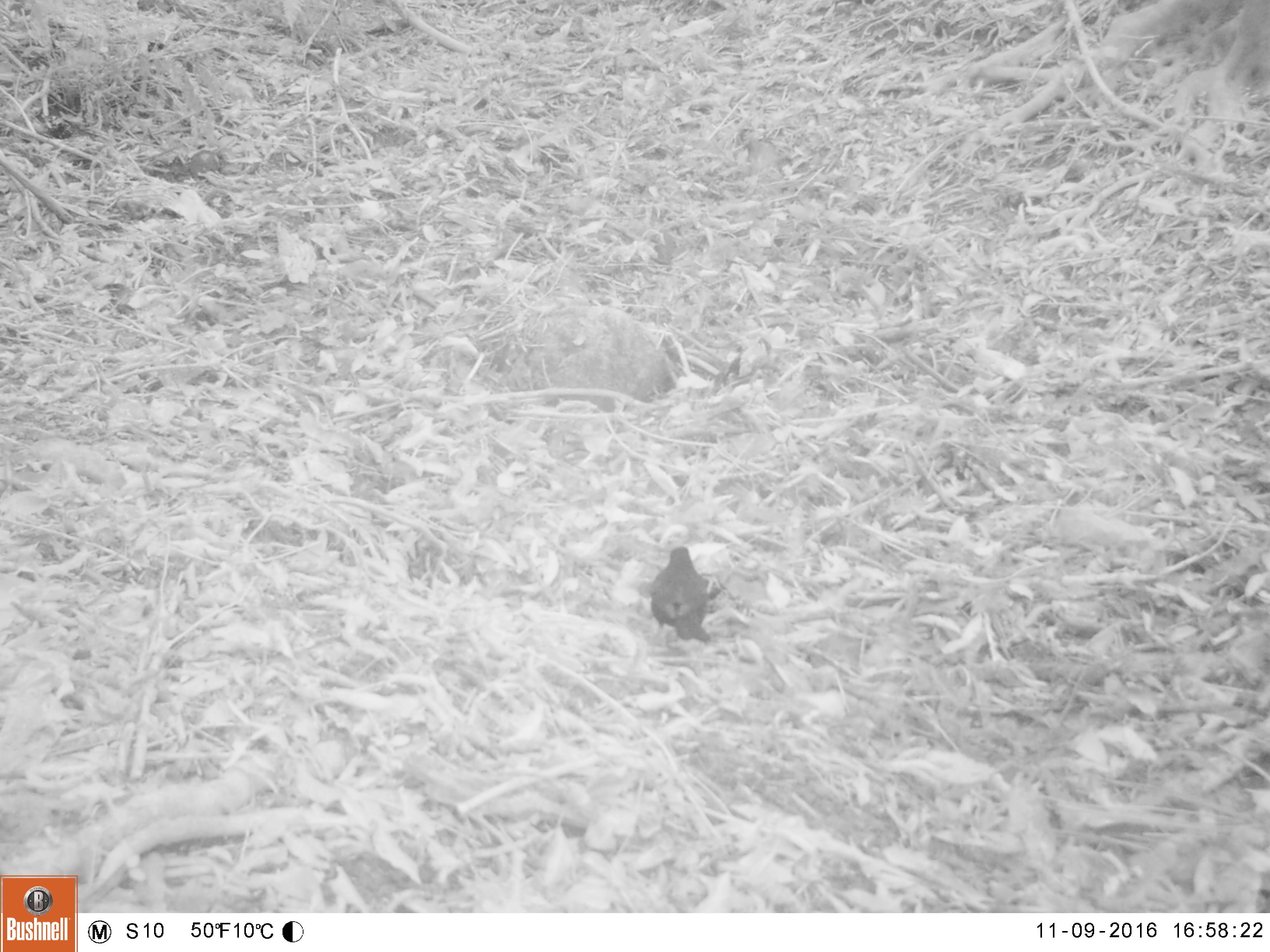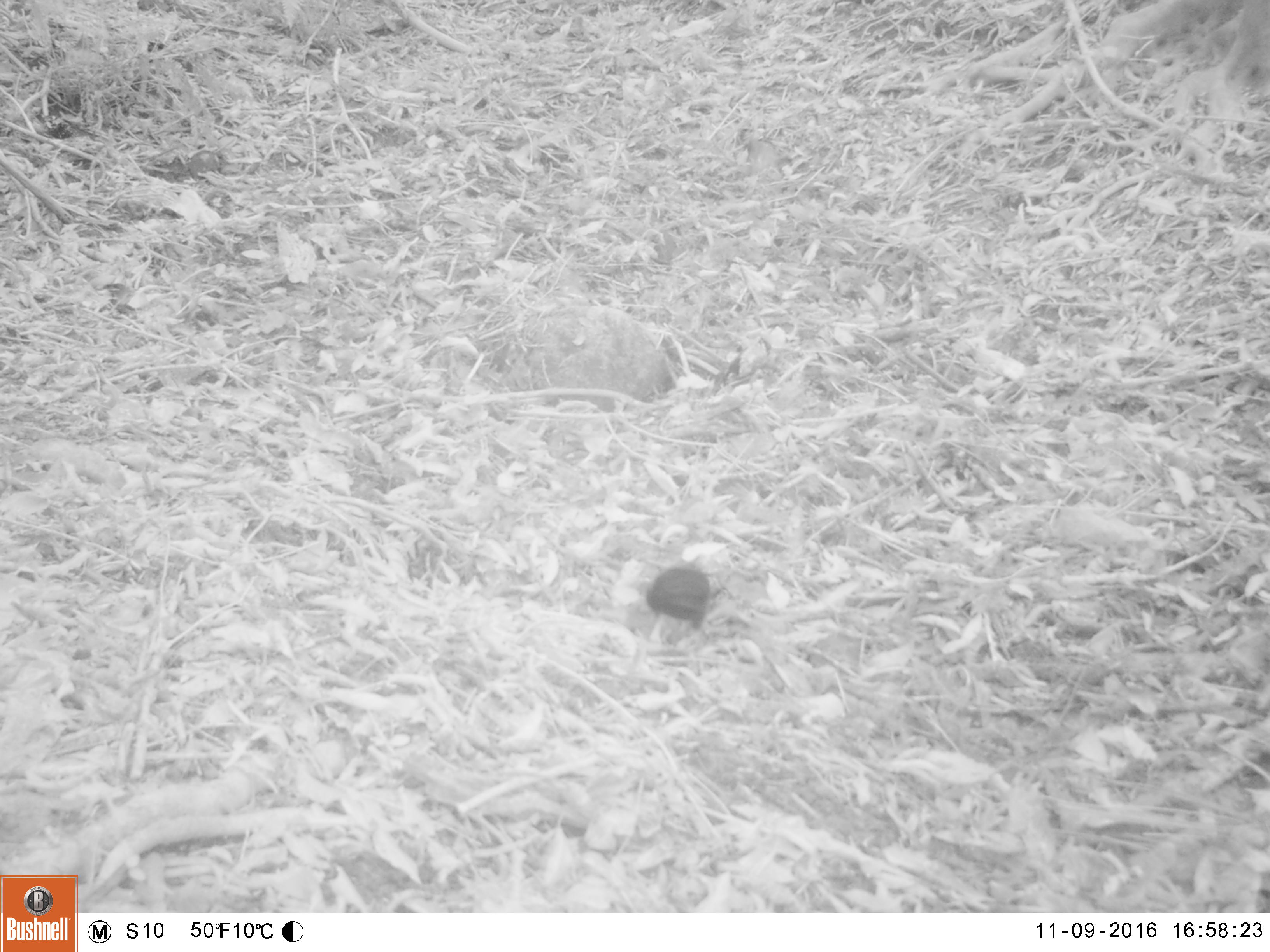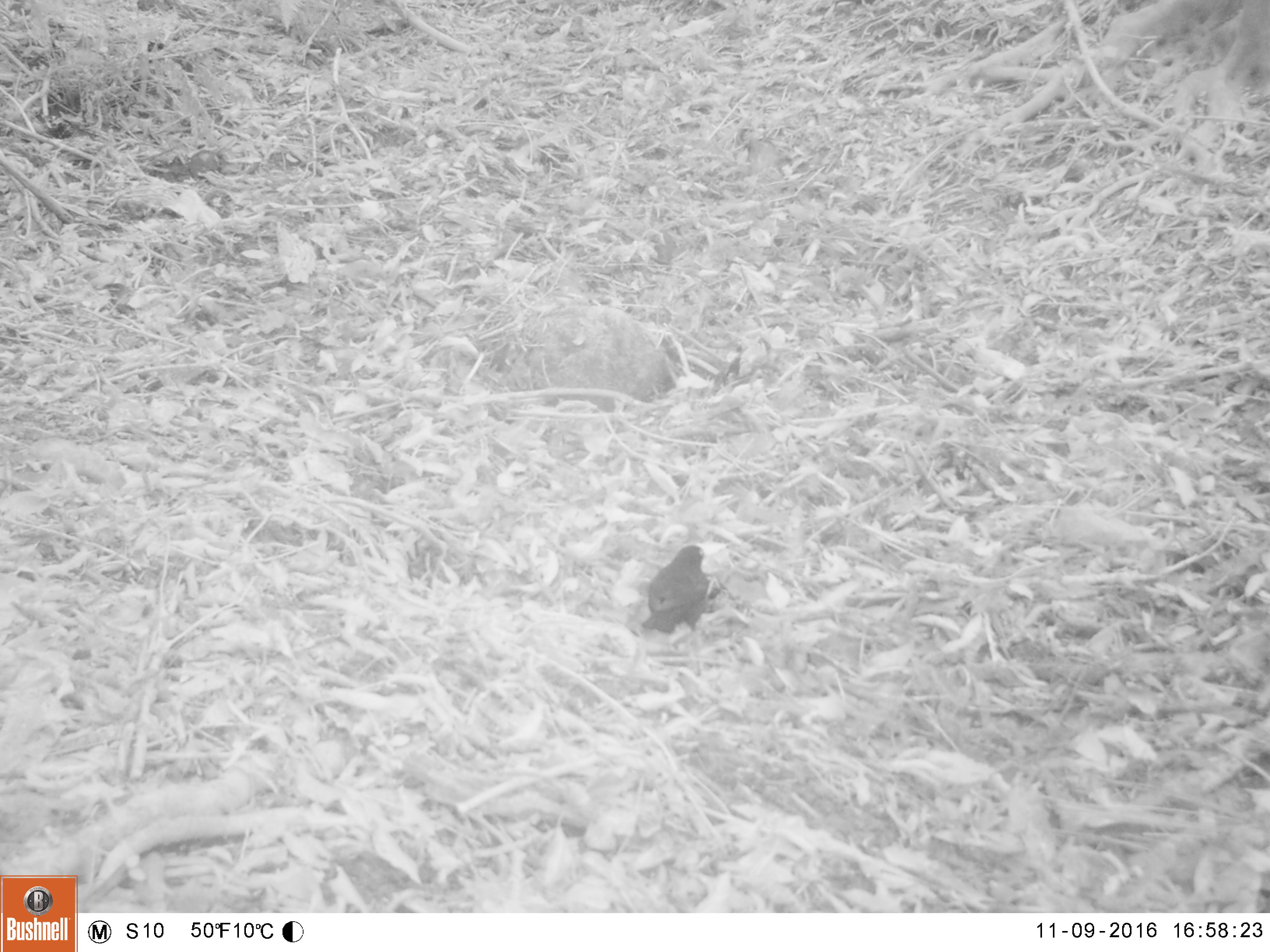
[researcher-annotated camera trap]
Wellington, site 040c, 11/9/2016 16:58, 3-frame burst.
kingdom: Animalia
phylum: Chordata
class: Aves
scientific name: Aves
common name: bird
Bird (Aves).